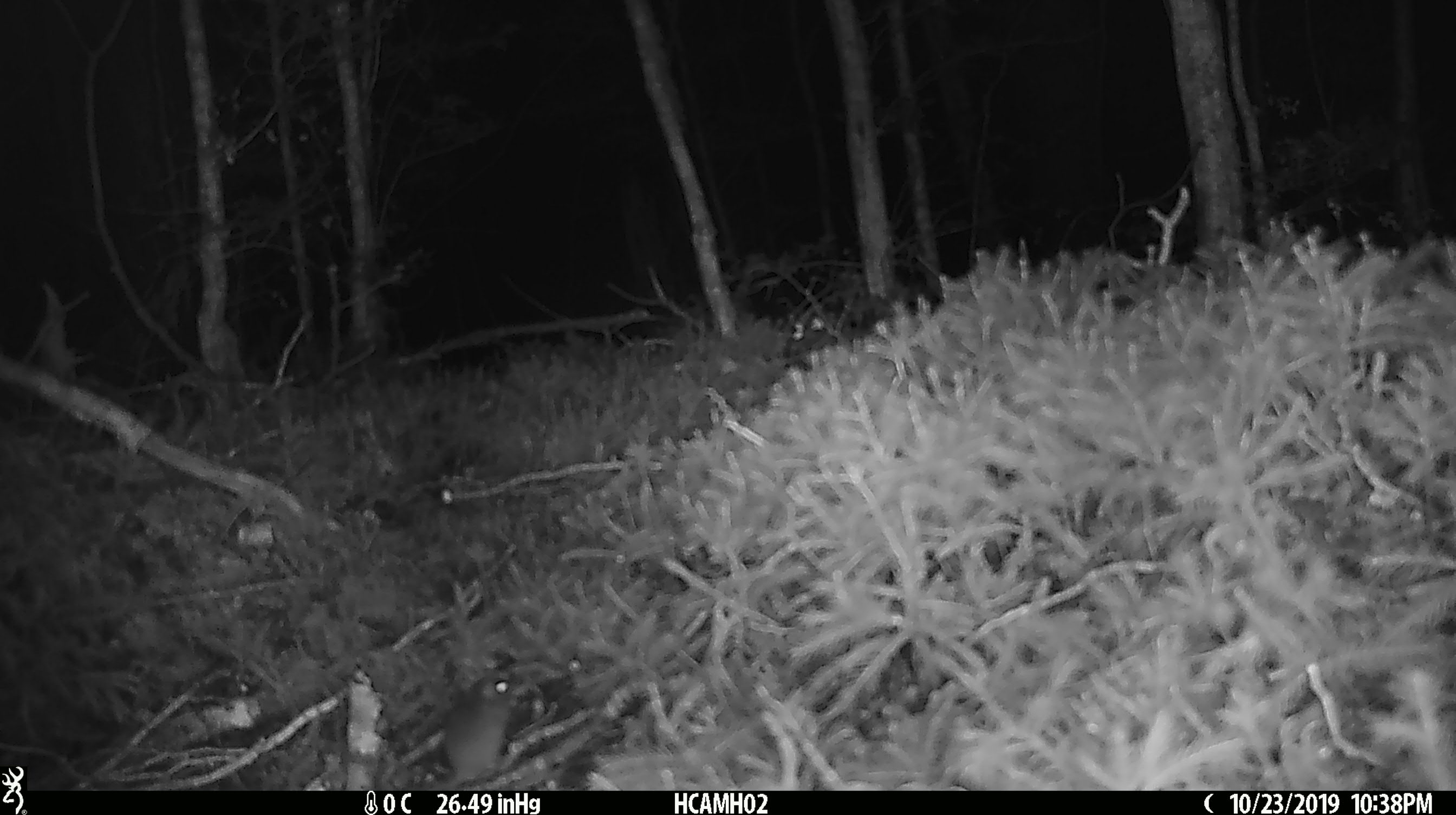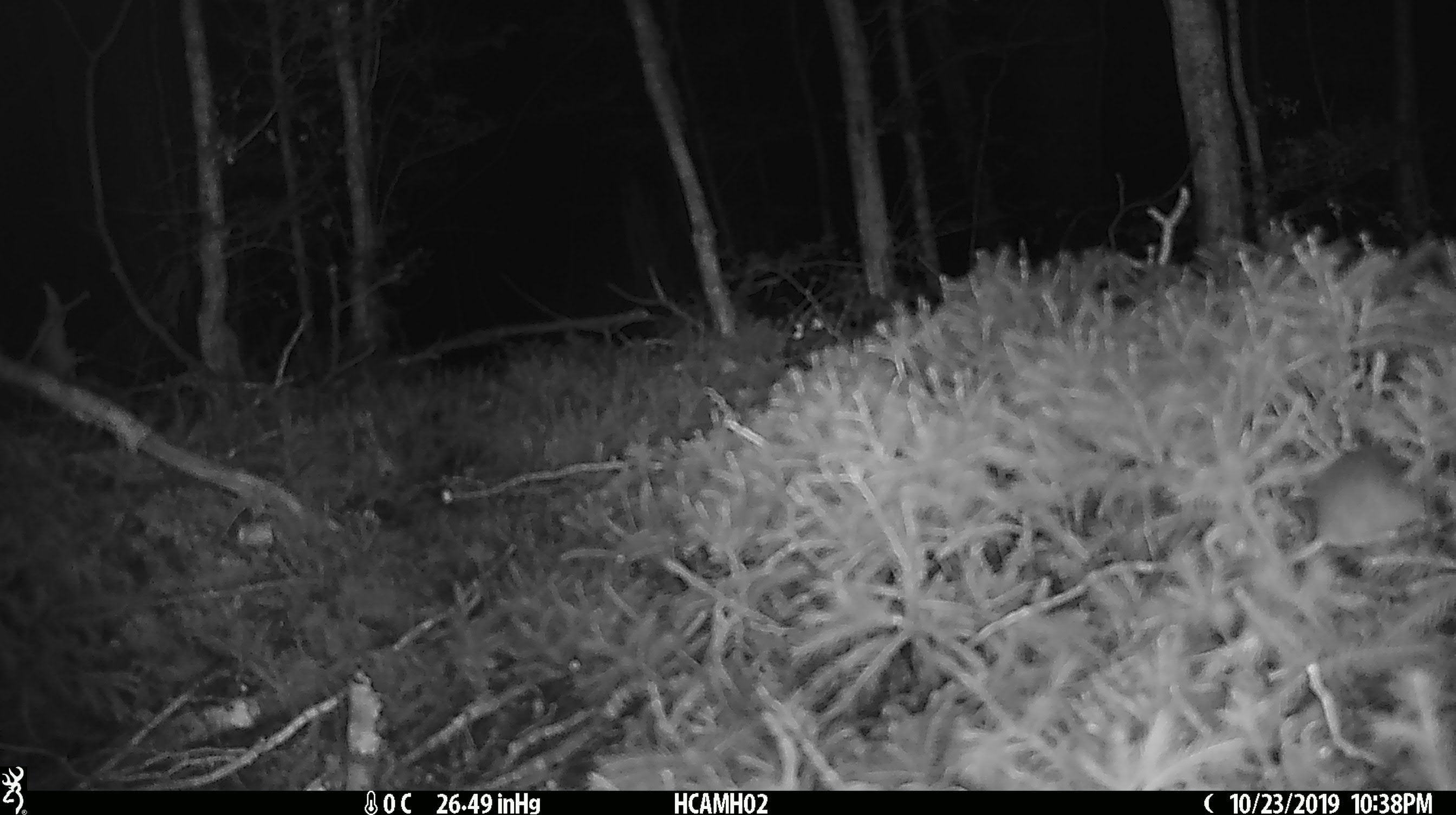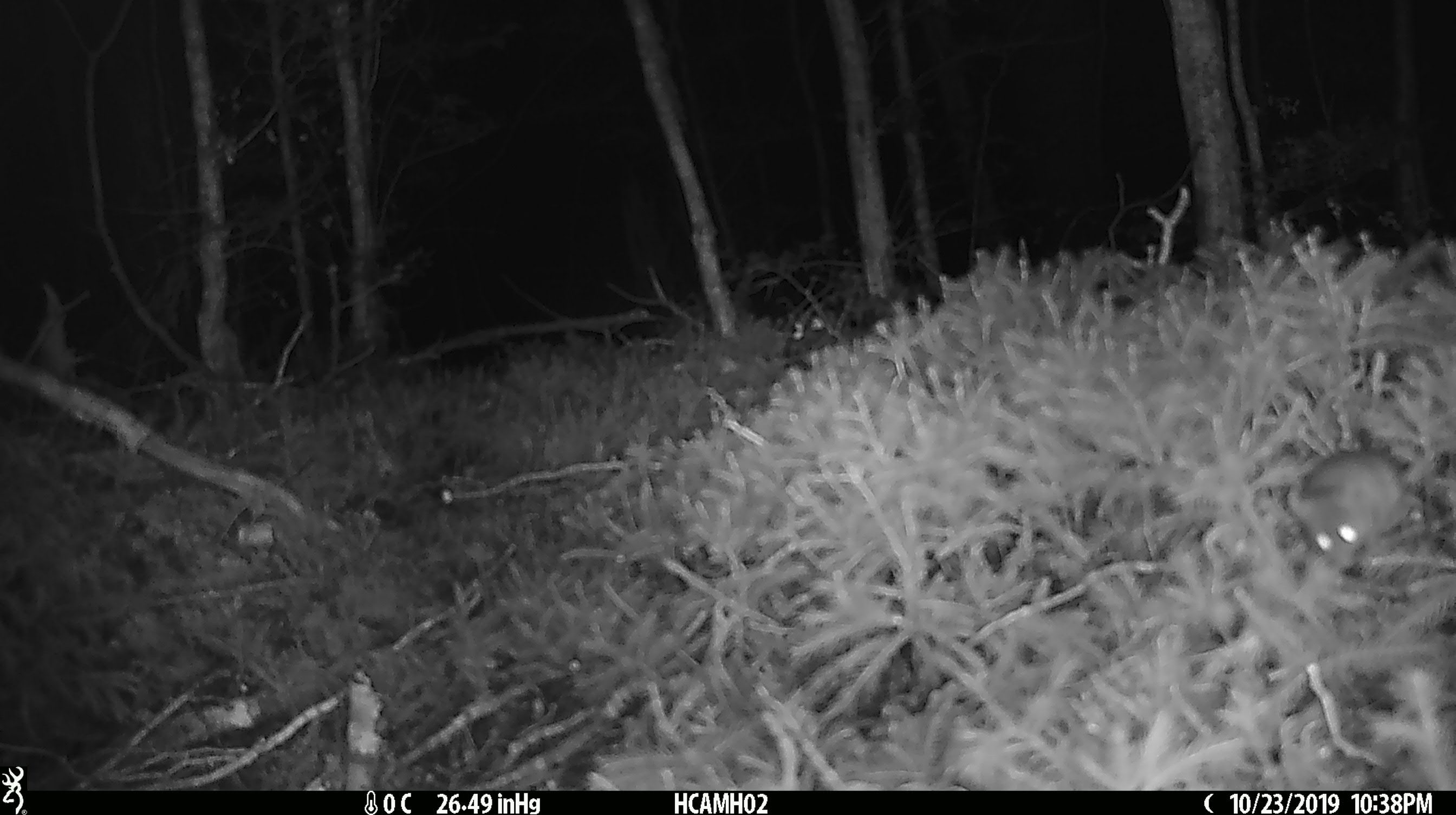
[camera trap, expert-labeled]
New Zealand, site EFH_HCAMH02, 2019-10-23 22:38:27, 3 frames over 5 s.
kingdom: Animalia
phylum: Chordata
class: Mammalia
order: Rodentia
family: Muridae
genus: Mus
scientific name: Mus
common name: mouse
Mouse (Mus).